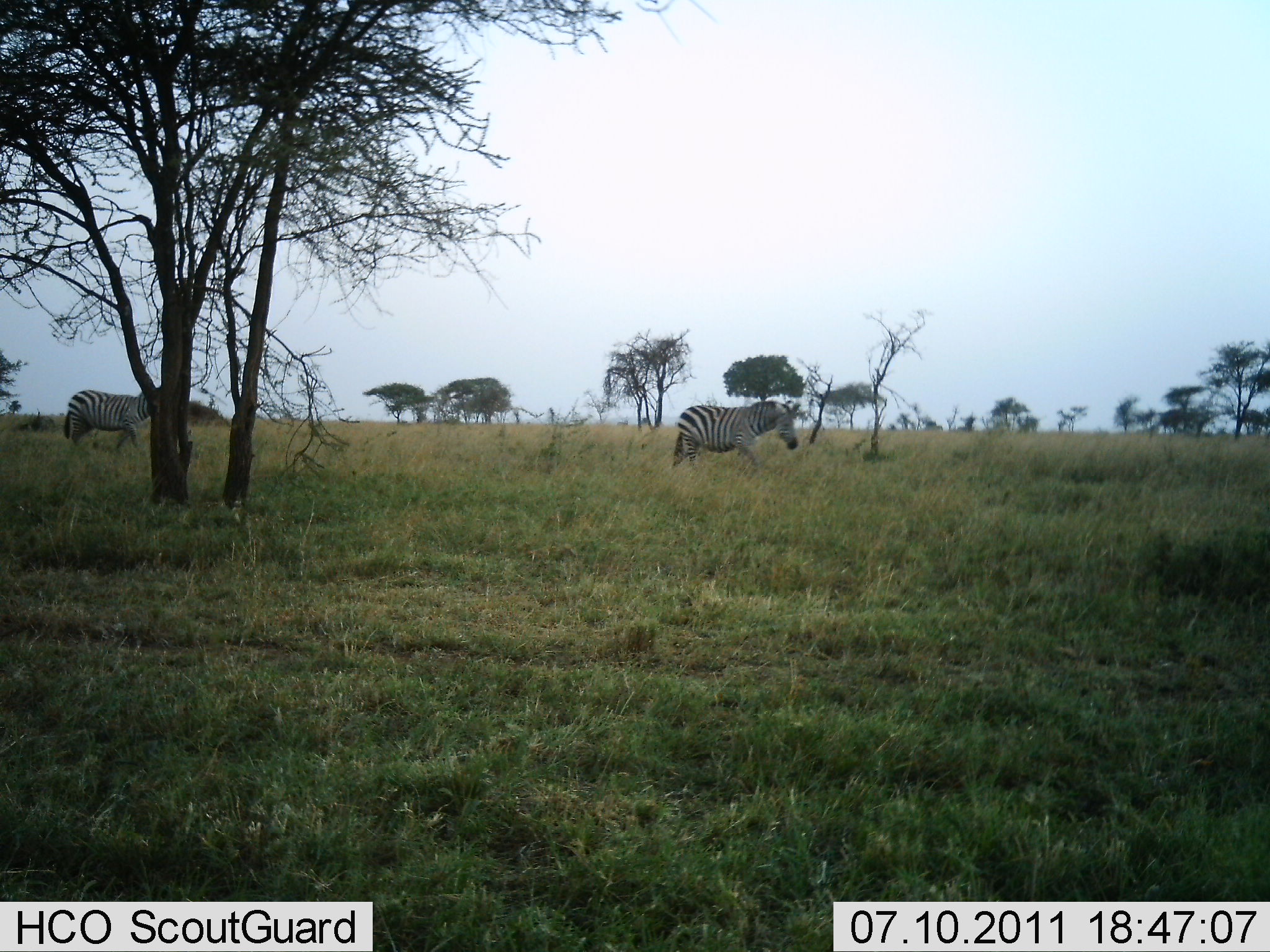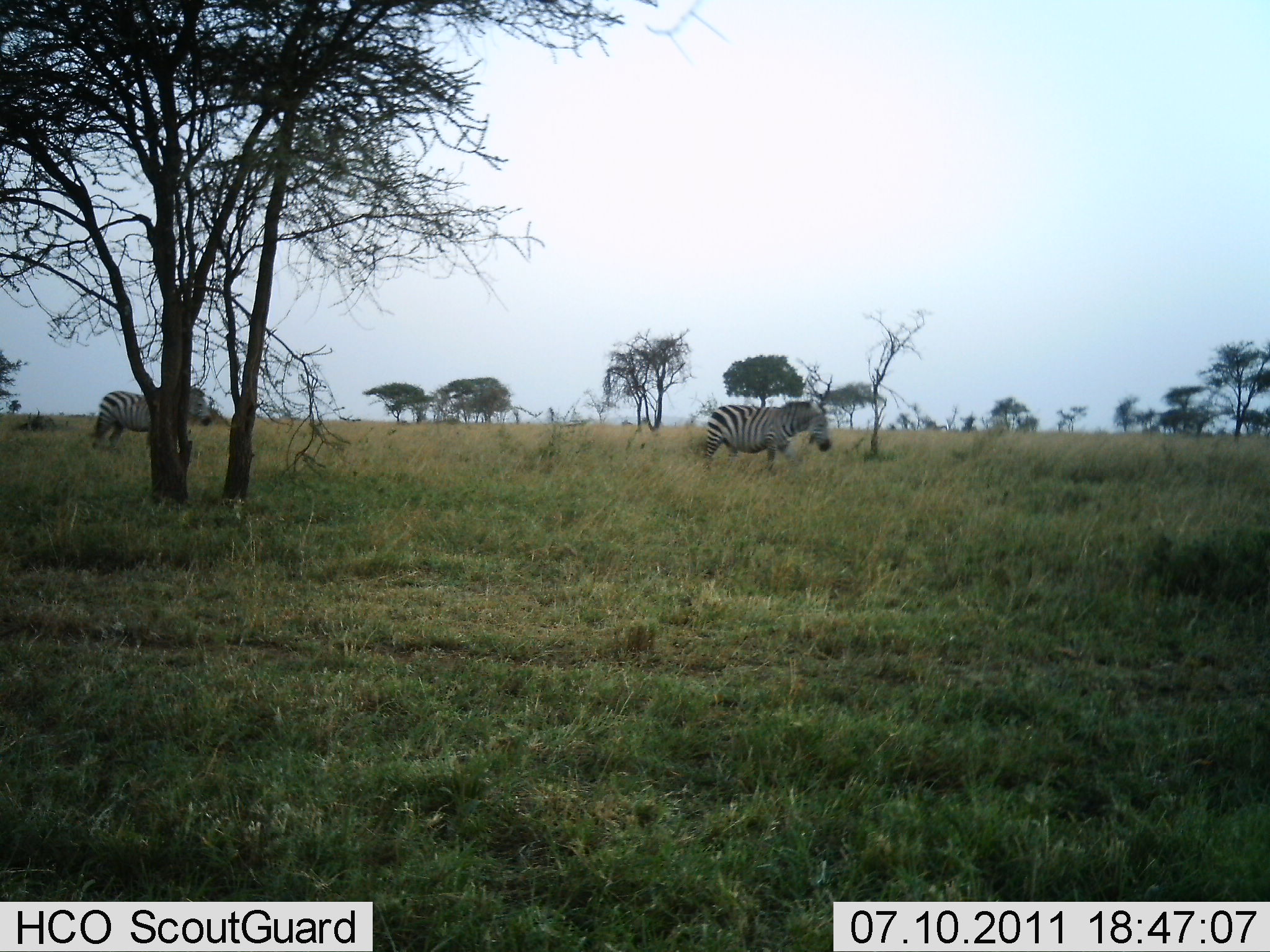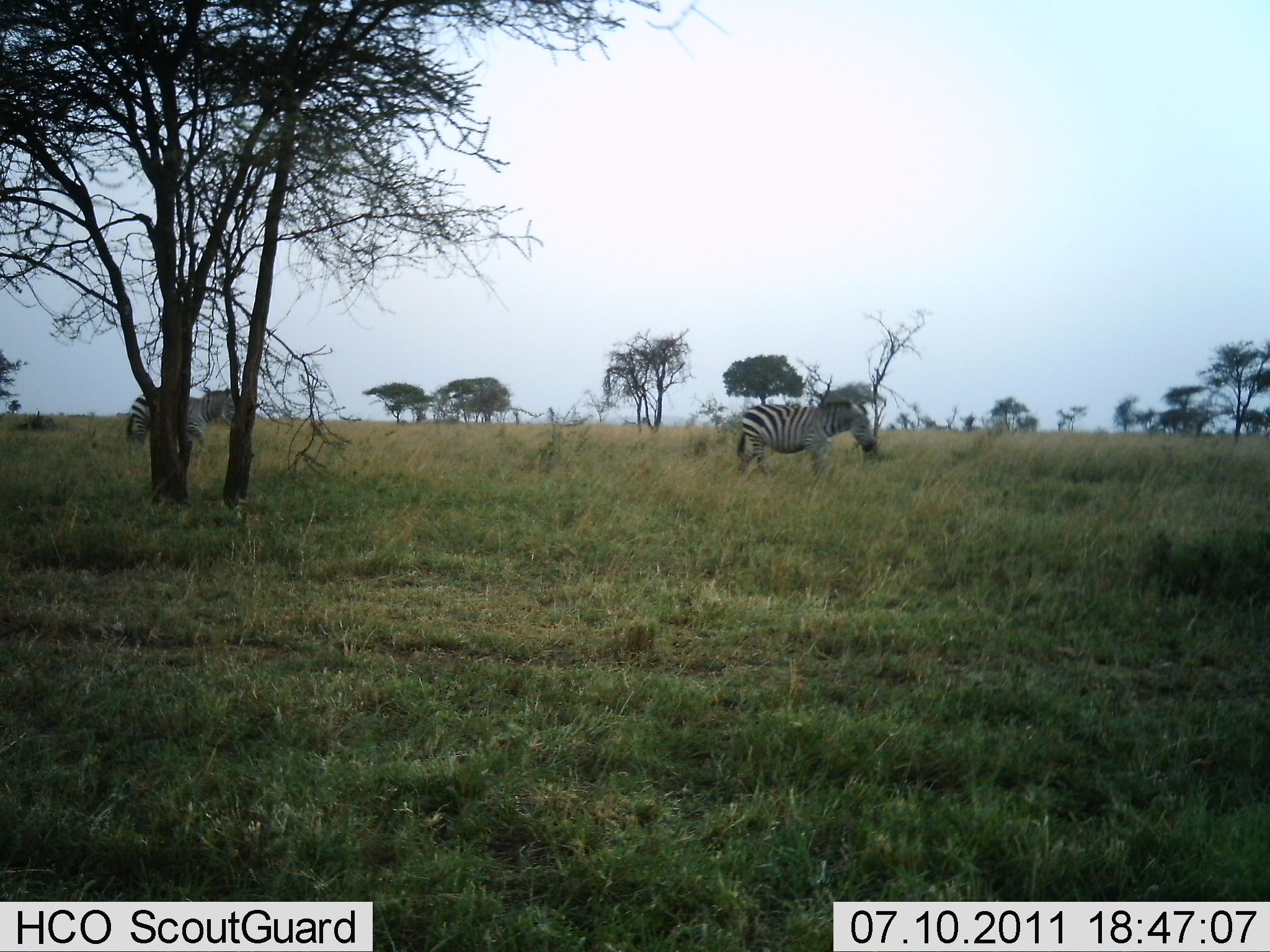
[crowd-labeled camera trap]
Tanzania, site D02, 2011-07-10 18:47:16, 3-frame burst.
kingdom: Animalia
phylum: Chordata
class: Mammalia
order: Perissodactyla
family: Equidae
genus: Equus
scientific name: Equus quagga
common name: plains zebra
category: zebra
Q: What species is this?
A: Zebra (plains zebra) (Equus quagga).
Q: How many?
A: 2.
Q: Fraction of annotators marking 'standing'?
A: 8%.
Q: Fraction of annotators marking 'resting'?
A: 0%.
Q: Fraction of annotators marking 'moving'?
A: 92%.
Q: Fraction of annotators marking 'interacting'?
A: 0%.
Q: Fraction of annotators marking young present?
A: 0%.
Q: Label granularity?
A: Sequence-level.